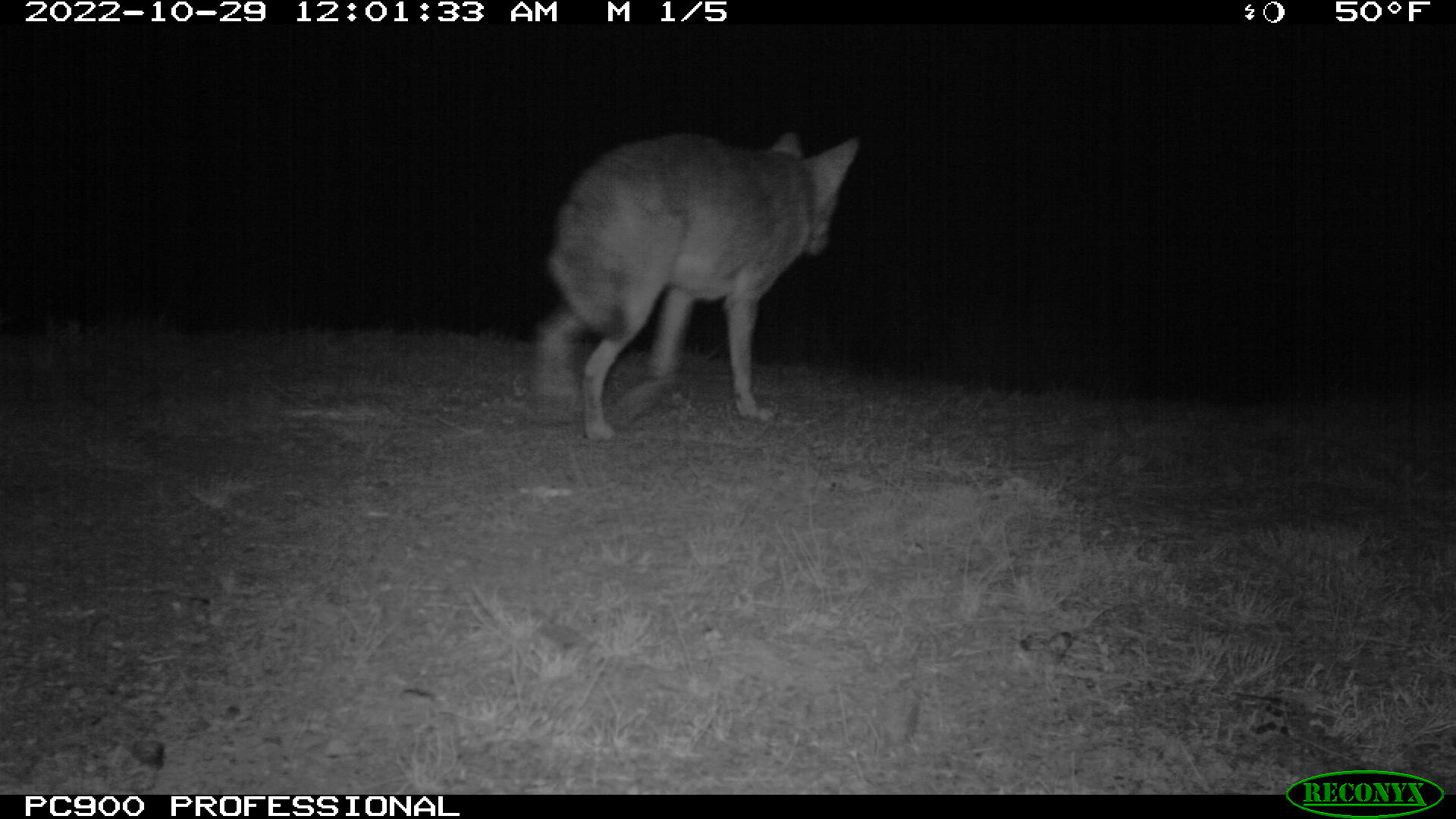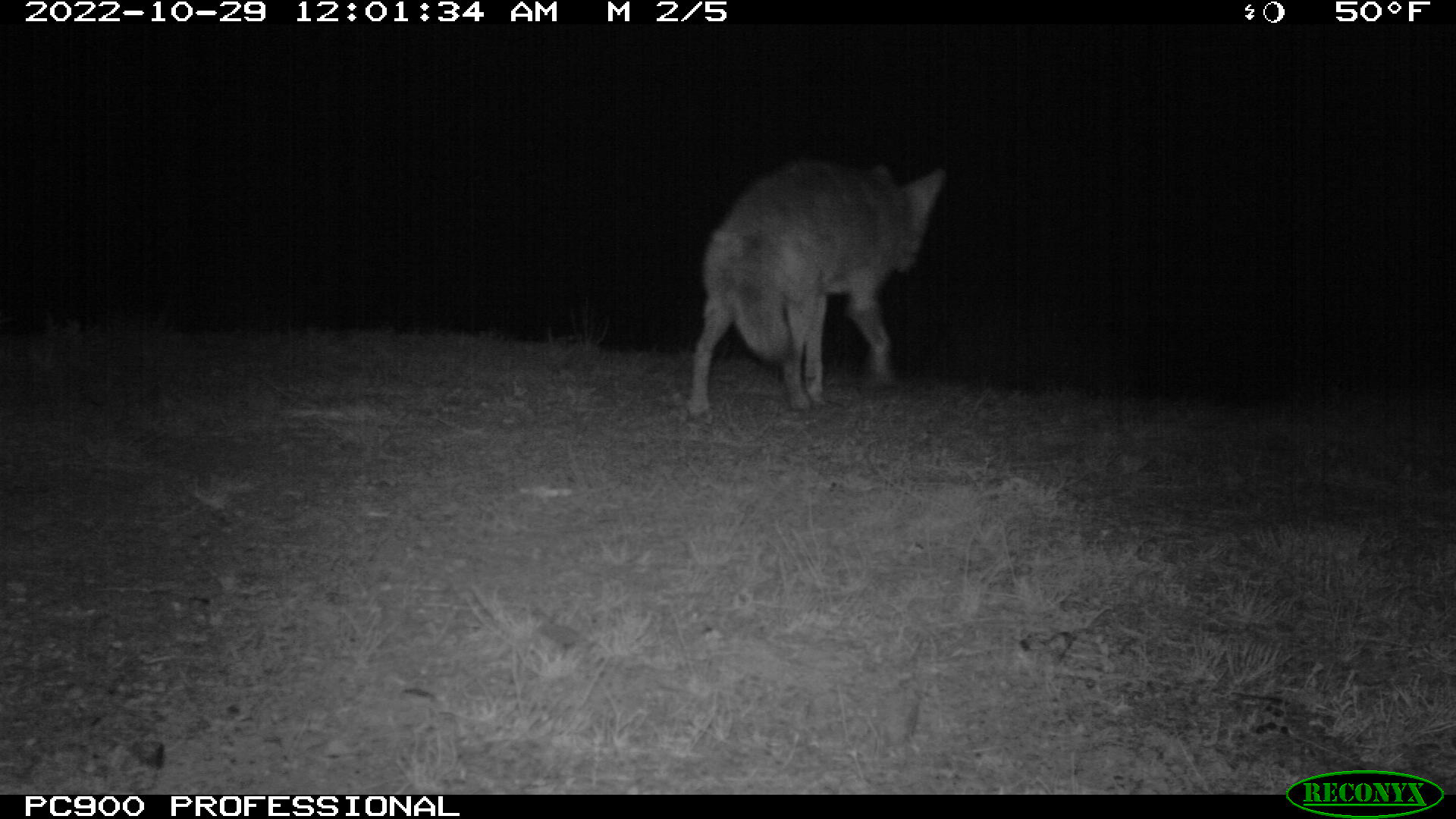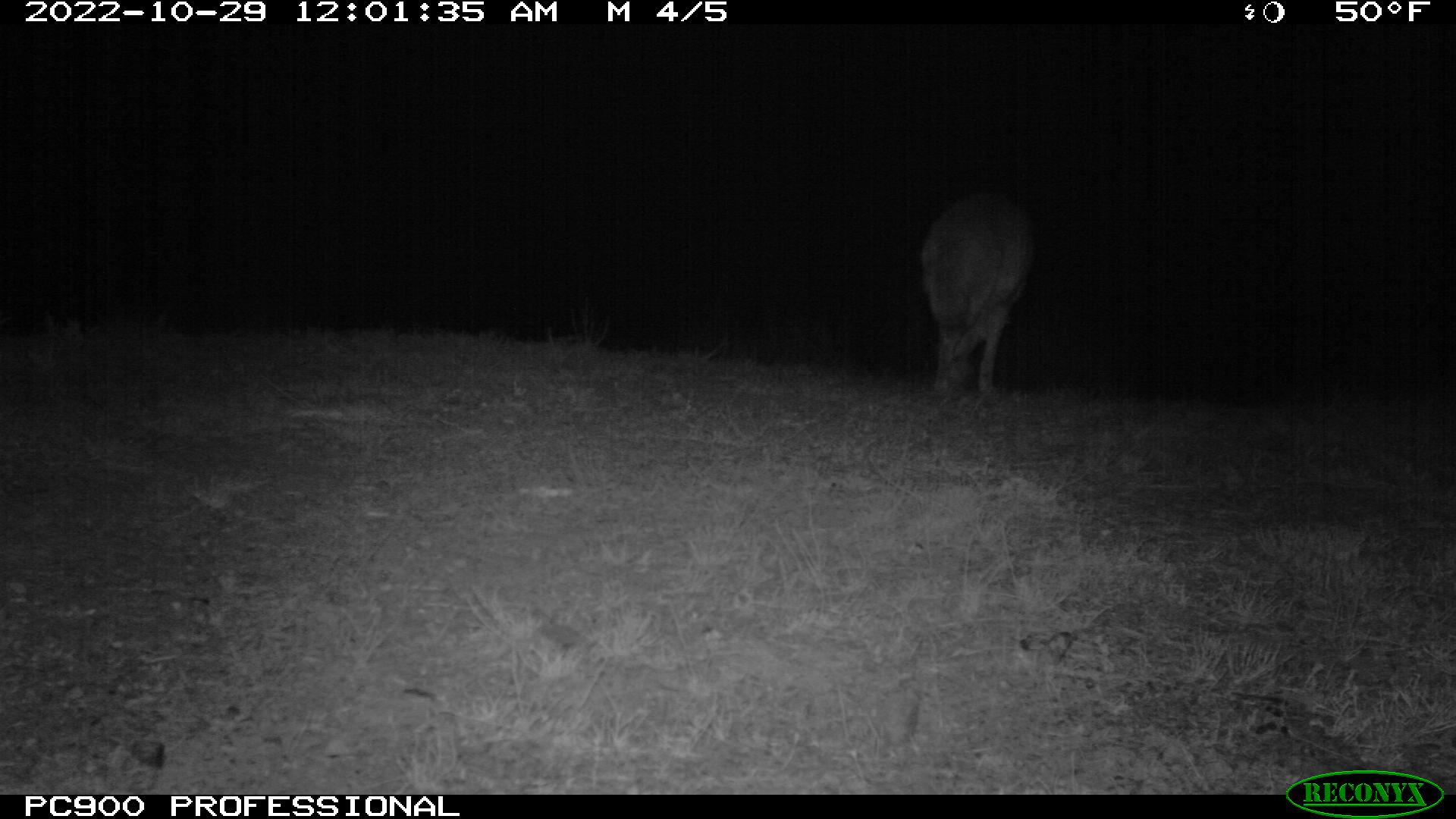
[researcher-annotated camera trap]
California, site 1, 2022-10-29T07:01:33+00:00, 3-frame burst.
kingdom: Animalia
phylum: Chordata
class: Mammalia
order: Carnivora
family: Canidae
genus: Canis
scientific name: Canis latrans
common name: coyote